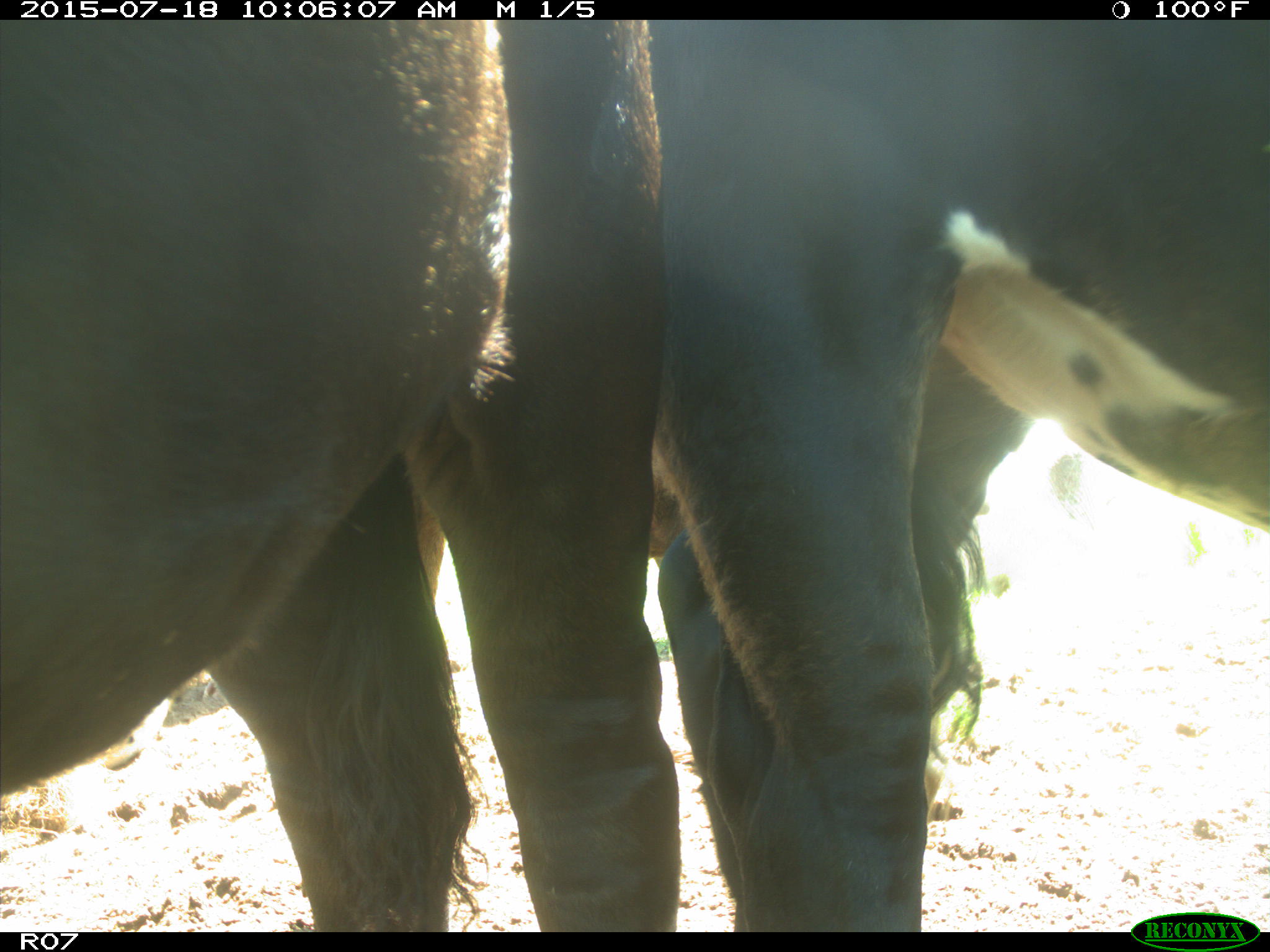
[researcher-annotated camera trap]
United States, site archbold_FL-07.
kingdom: Animalia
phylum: Chordata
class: Mammalia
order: Artiodactyla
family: Bovidae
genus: Bos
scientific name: Bos taurus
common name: domestic cow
Bos taurus (domestic cow).